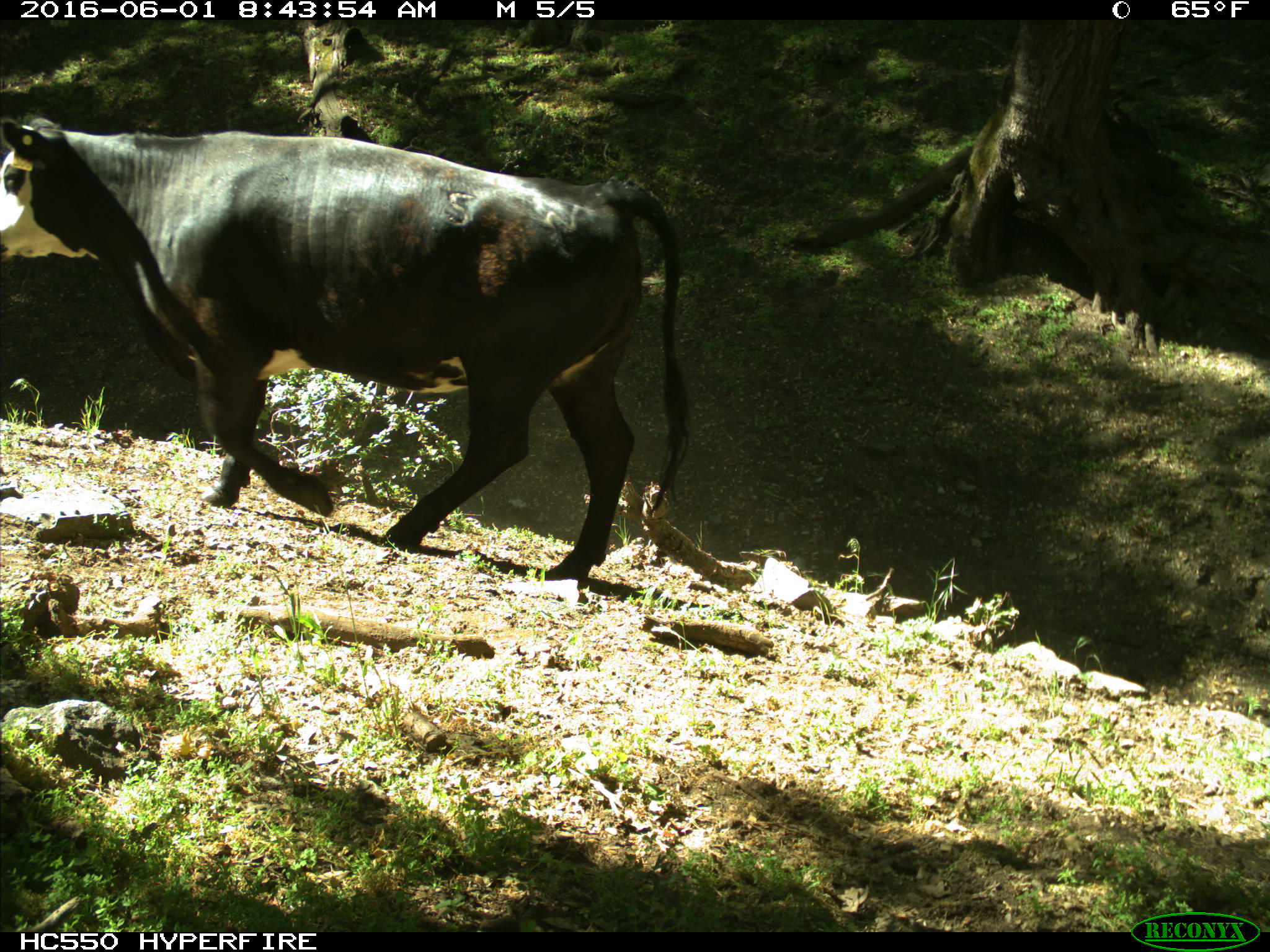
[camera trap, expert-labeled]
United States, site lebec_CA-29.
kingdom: Animalia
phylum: Chordata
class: Mammalia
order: Artiodactyla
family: Bovidae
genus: Bos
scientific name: Bos taurus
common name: domestic cow